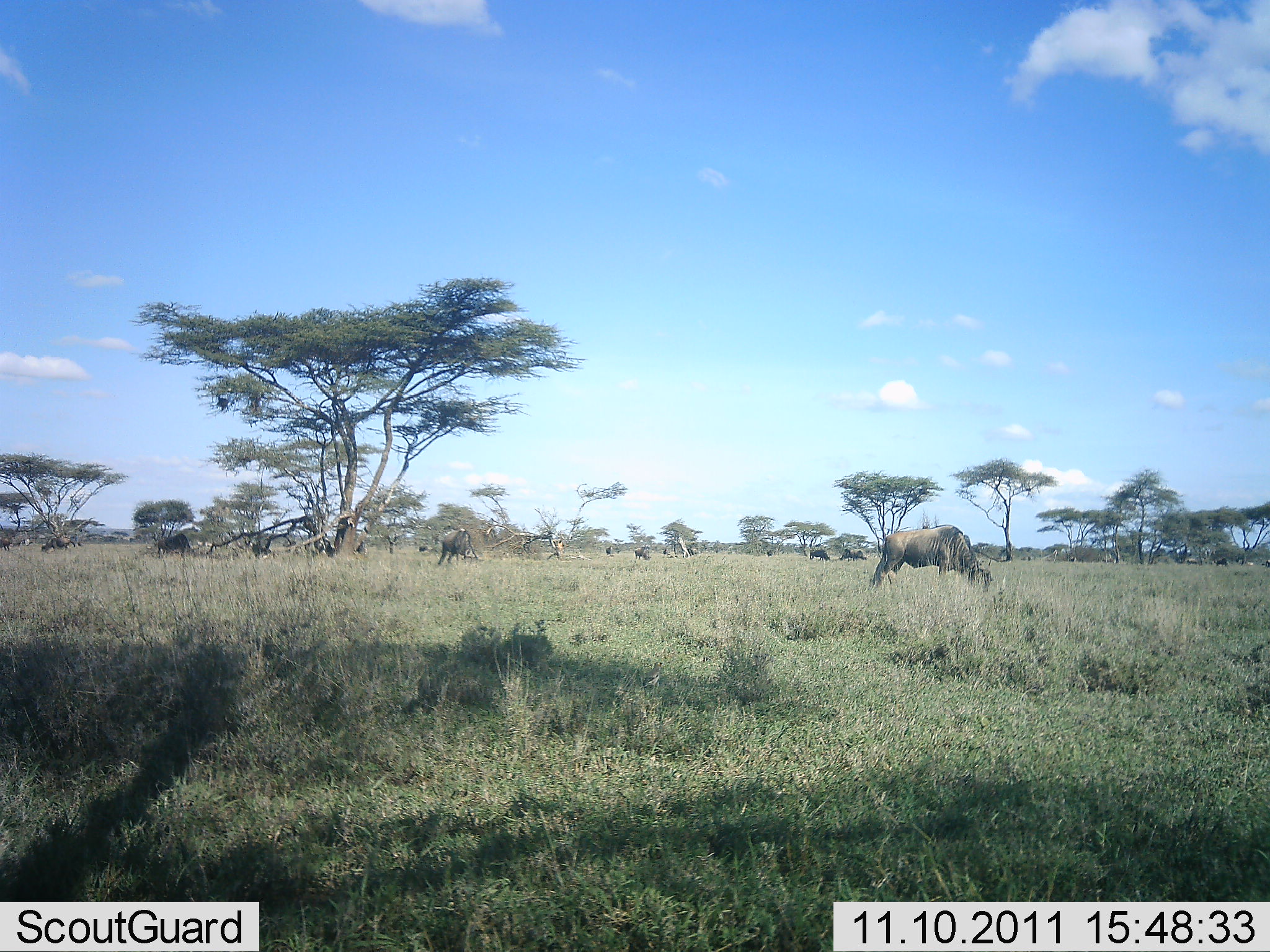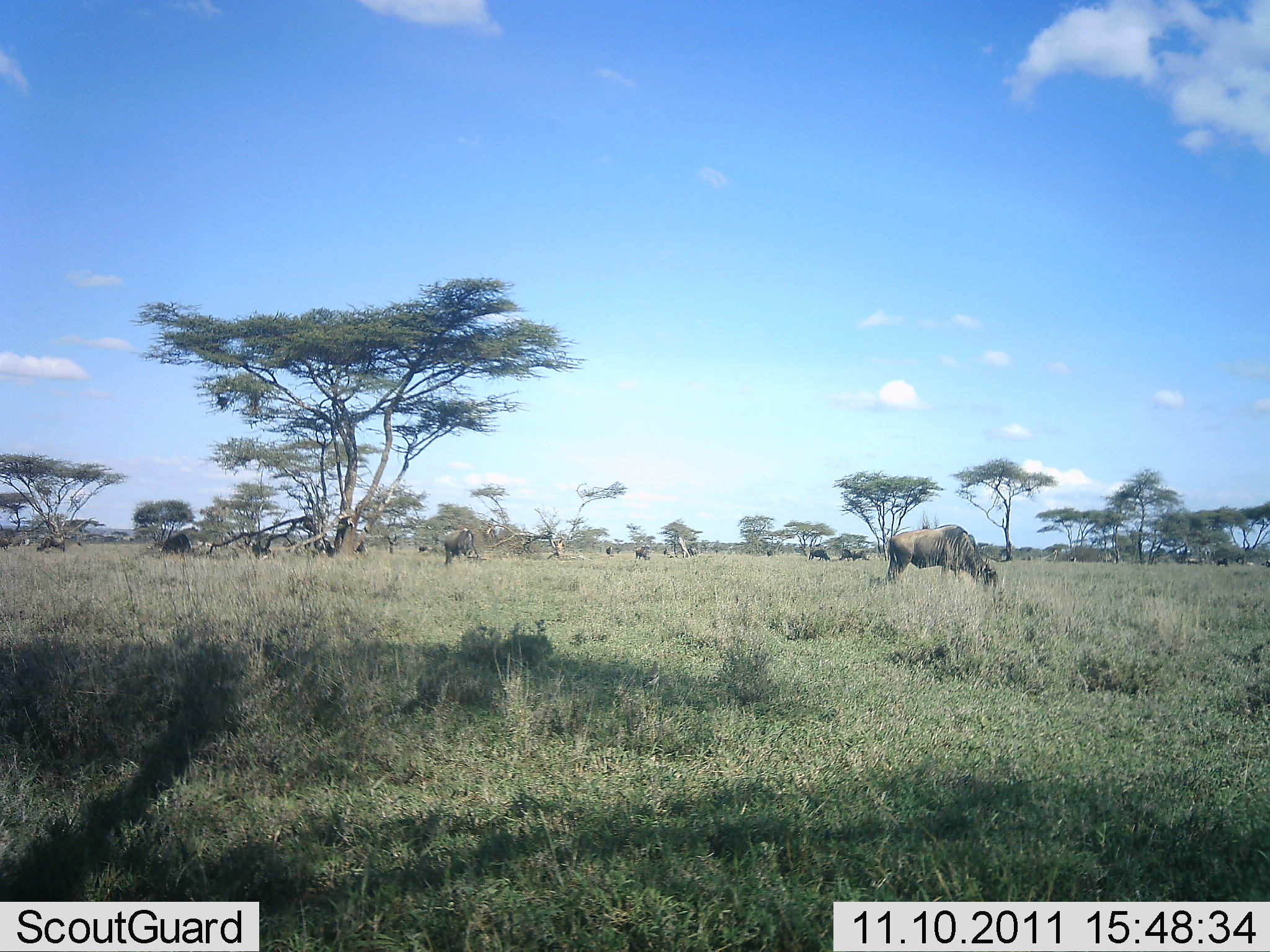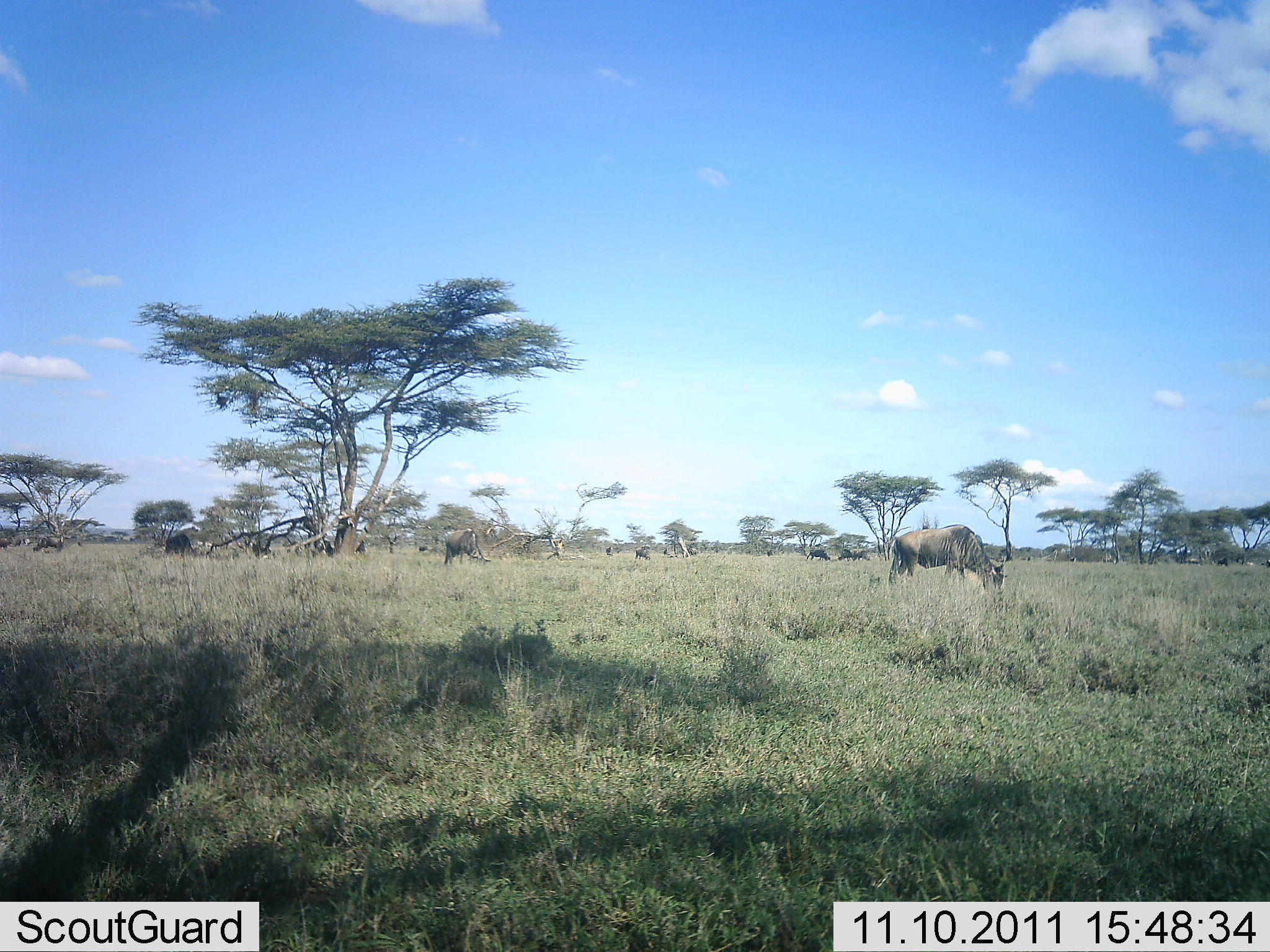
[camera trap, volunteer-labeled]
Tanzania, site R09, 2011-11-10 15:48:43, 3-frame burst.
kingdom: Animalia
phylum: Chordata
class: Mammalia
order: Artiodactyla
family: Bovidae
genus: Connochaetes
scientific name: Connochaetes taurinus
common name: blue wildebeest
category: wildebeest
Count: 11-50.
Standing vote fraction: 33%.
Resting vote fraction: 0%.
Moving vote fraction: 0%.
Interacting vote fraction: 0%.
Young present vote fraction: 0%.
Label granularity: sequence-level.